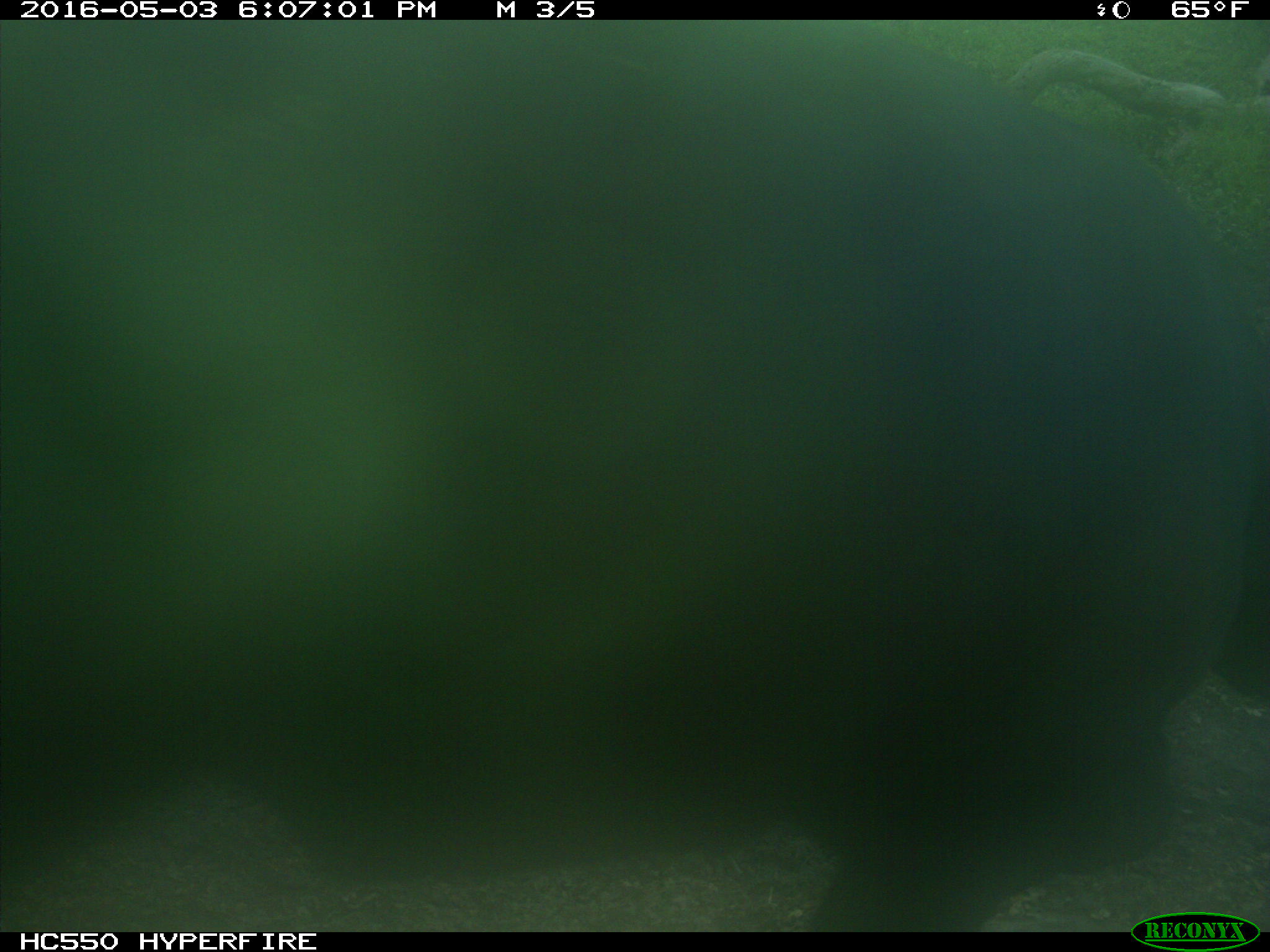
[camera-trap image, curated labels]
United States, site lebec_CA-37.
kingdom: Animalia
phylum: Chordata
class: Mammalia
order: Artiodactyla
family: Bovidae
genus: Bos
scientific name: Bos taurus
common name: domestic cow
Bos taurus (domestic cow).